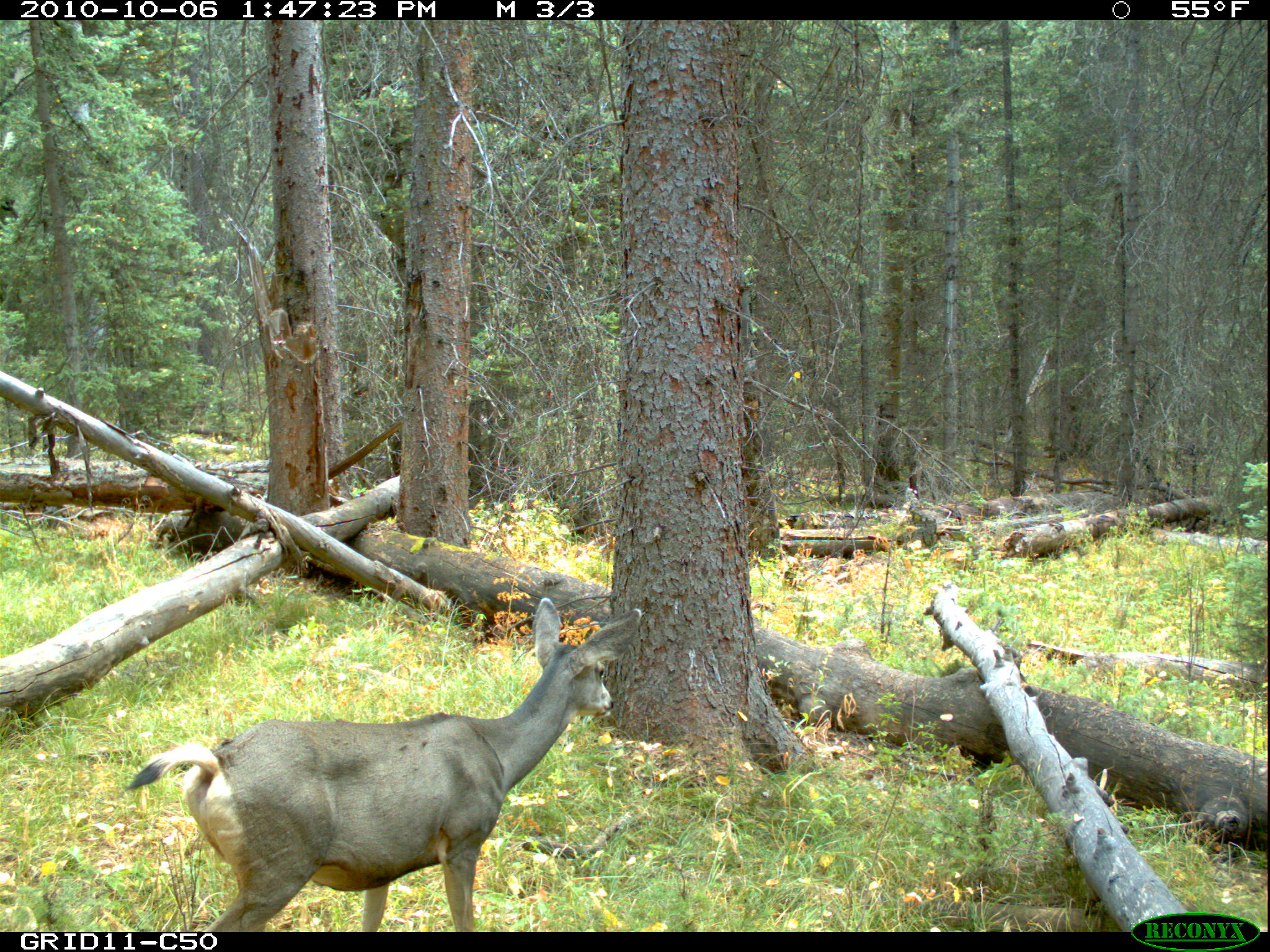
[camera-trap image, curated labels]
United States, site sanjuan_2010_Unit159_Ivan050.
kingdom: Animalia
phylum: Chordata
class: Mammalia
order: Artiodactyla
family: Cervidae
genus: Odocoileus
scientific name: Odocoileus hemionus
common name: mule deer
Odocoileus hemionus (mule deer).